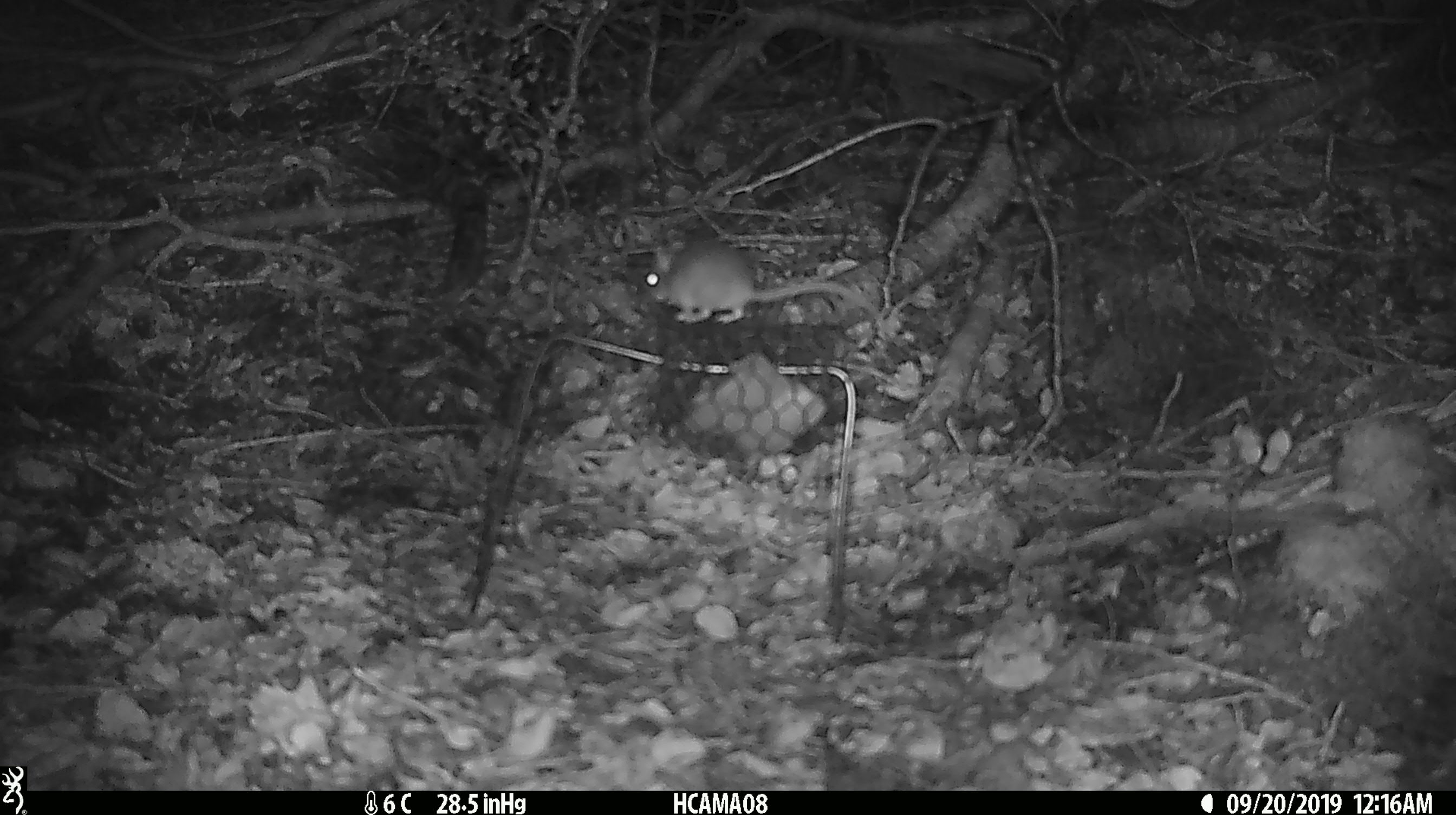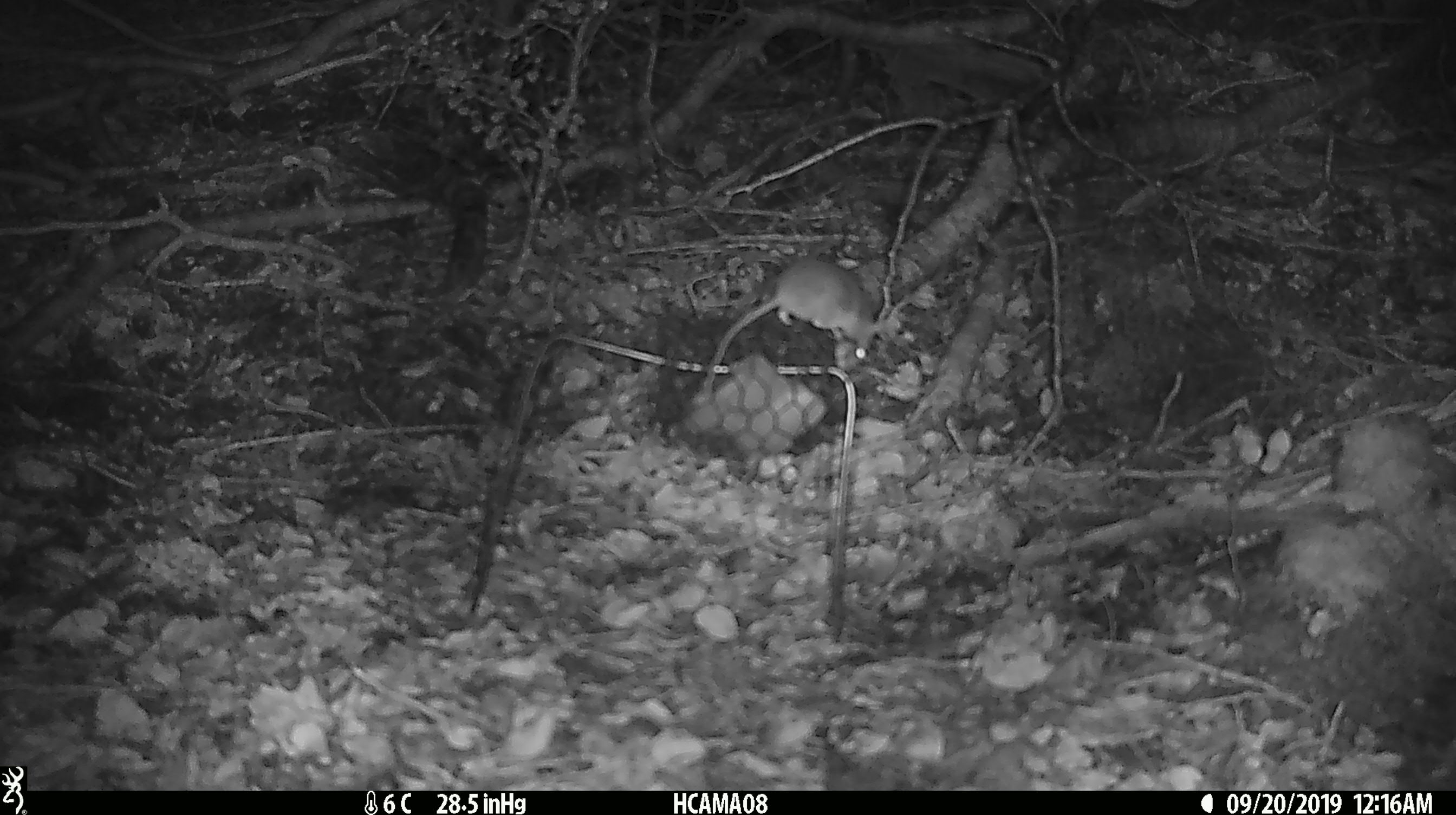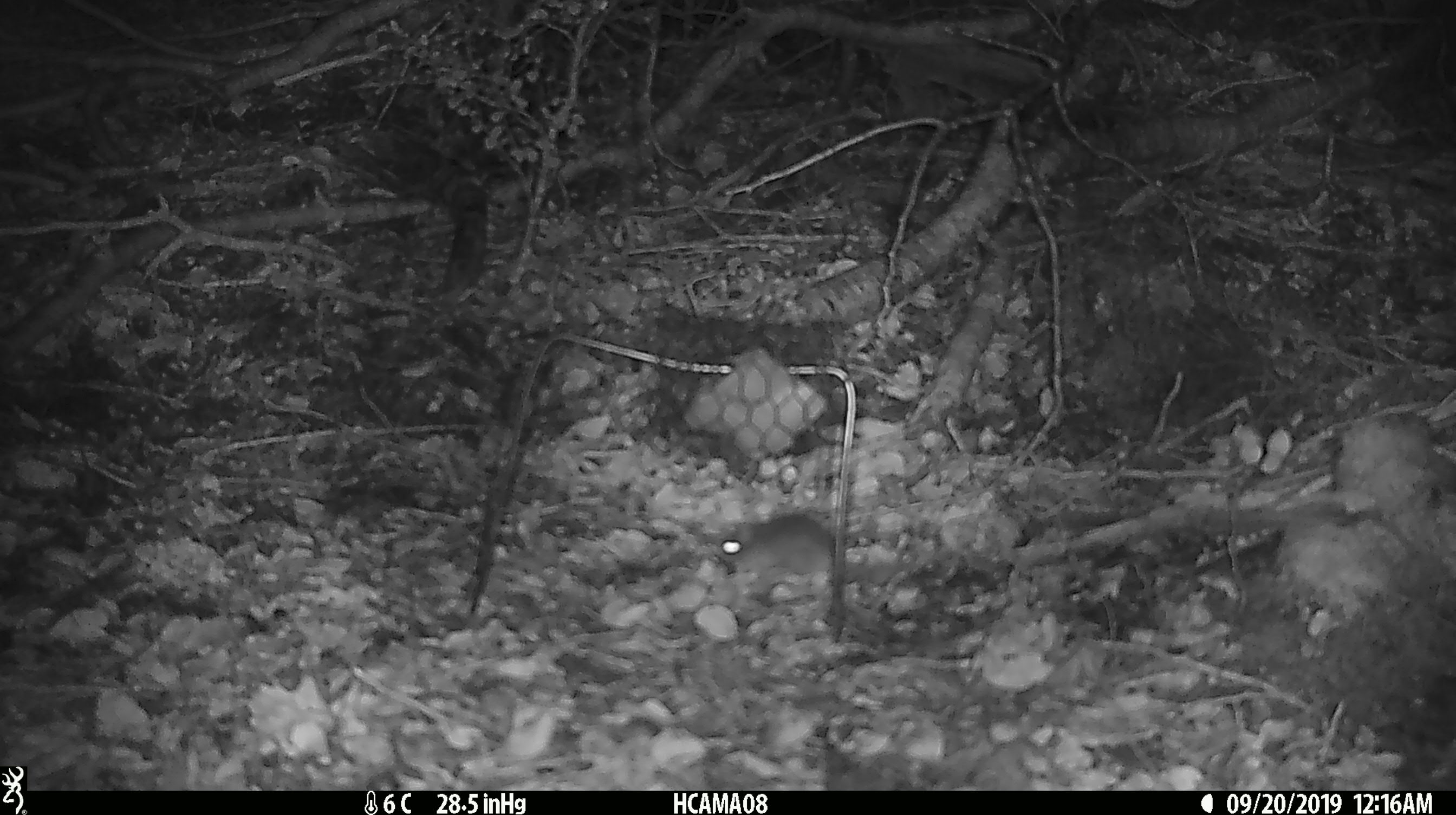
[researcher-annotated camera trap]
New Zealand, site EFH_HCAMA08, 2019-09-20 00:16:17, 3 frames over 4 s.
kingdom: Animalia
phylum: Chordata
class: Mammalia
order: Rodentia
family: Muridae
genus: Mus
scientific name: Mus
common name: mouse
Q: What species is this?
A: Mouse (Mus).